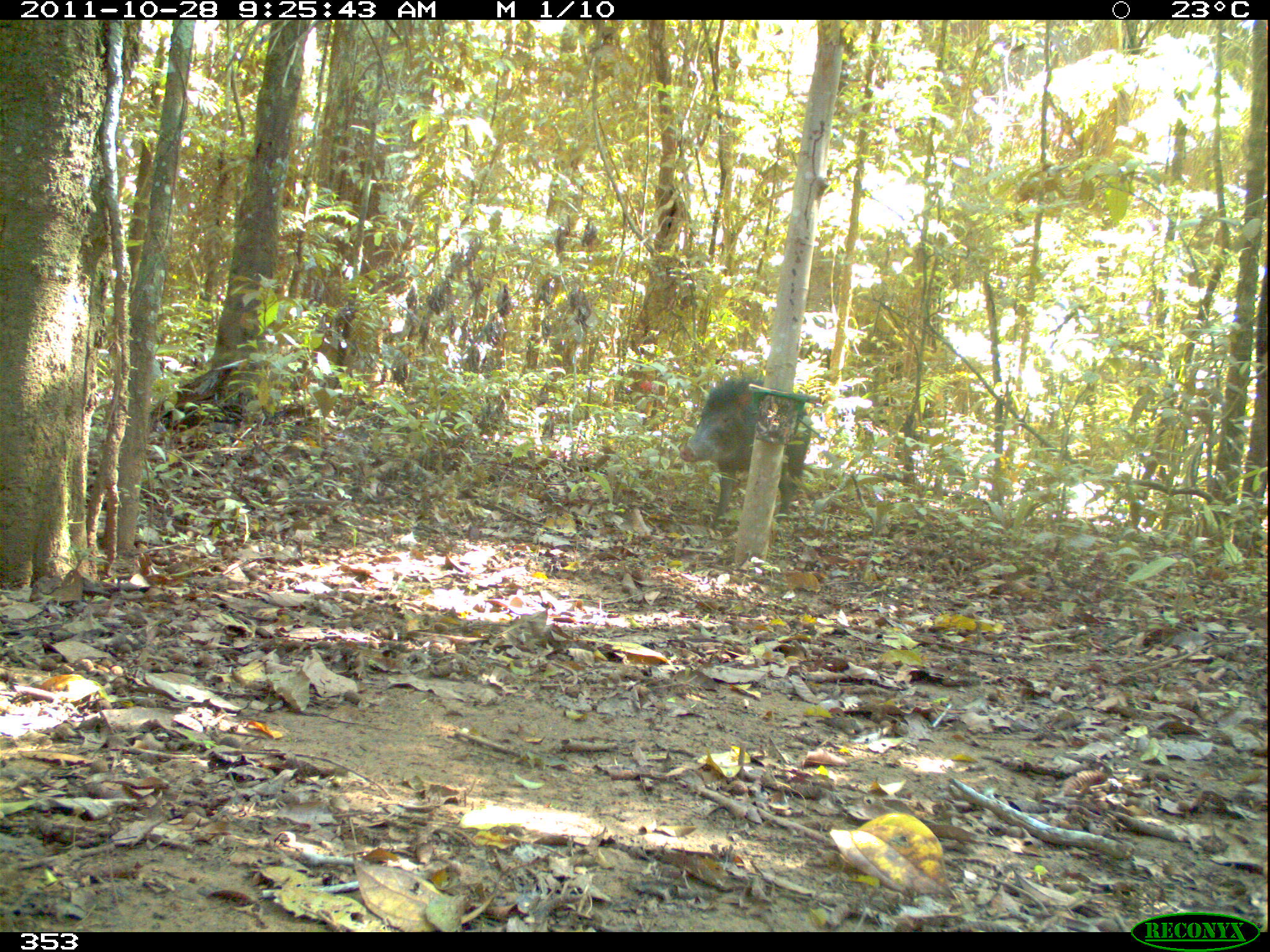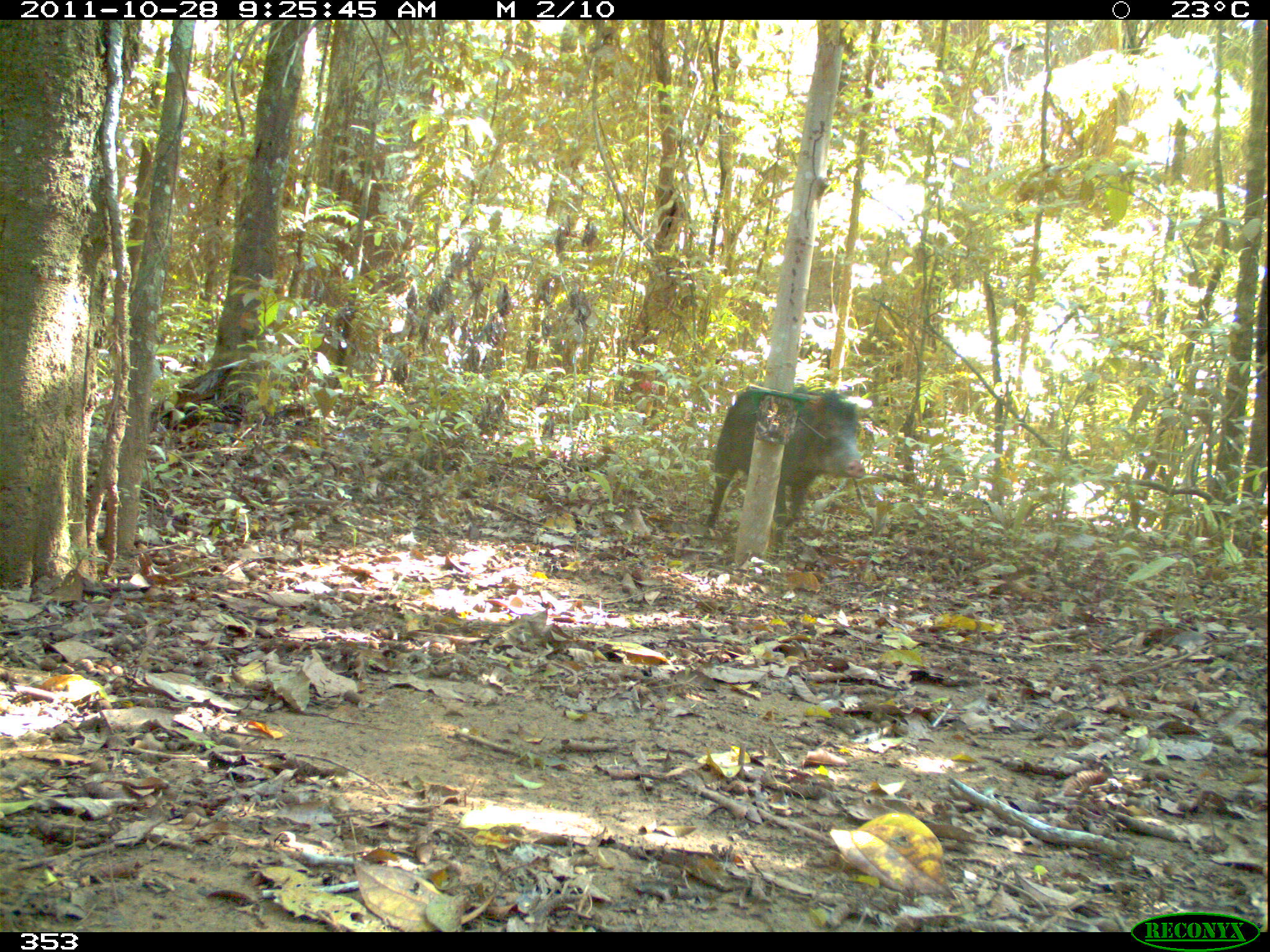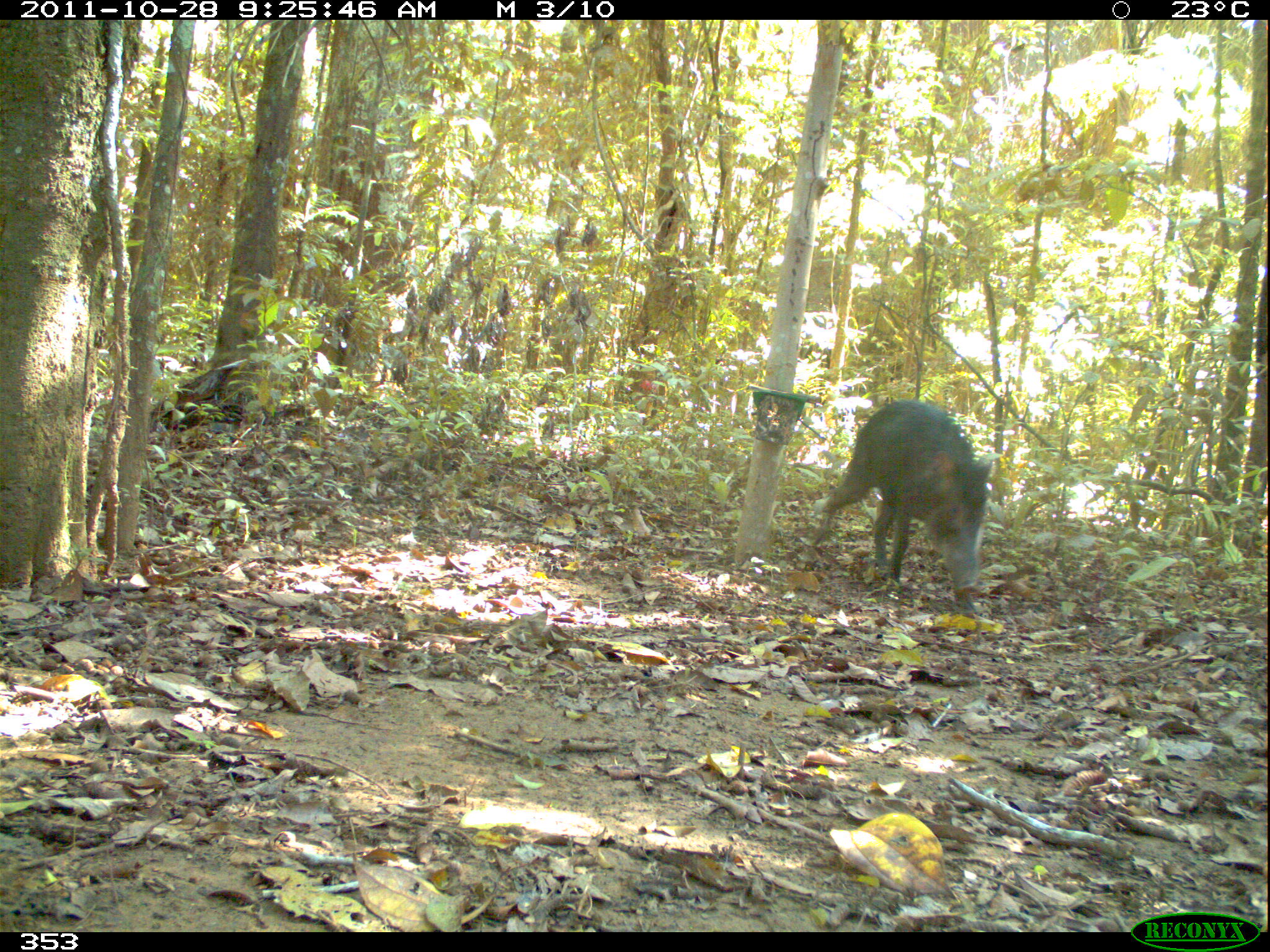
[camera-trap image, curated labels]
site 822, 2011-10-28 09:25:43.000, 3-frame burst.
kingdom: Animalia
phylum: Chordata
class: Mammalia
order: Artiodactyla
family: Tayassuidae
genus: Tayassu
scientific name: Tayassu pecari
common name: white-lipped peccary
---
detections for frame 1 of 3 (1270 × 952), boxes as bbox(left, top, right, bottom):
tayassu pecari: bbox(679, 376, 811, 530)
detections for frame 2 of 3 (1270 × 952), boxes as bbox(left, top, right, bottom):
tayassu pecari: bbox(706, 384, 865, 552)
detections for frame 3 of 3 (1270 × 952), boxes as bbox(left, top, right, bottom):
tayassu pecari: bbox(814, 399, 992, 593)